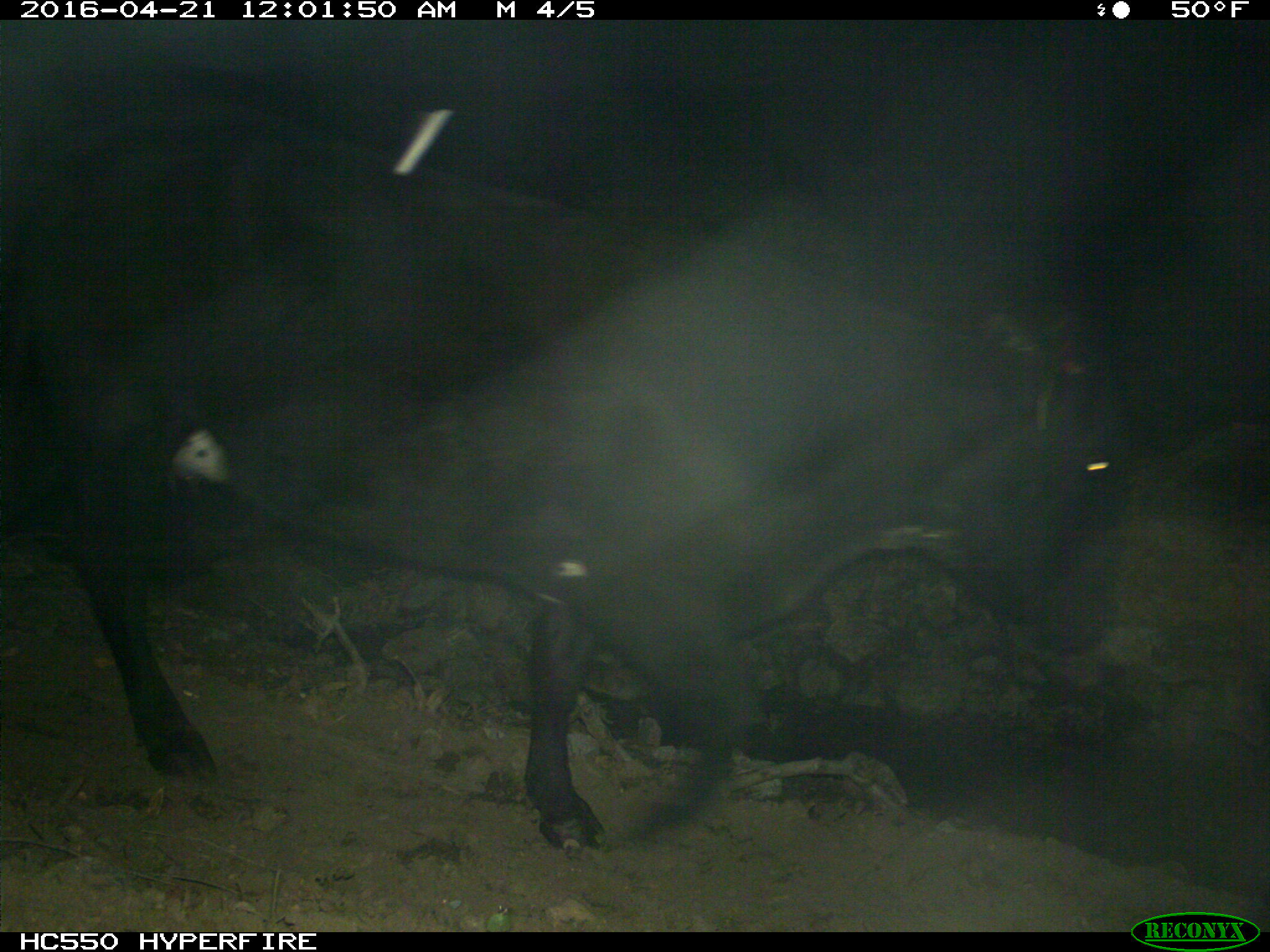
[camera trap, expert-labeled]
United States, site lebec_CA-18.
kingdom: Animalia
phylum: Chordata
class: Mammalia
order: Artiodactyla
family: Bovidae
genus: Bos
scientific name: Bos taurus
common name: domestic cow